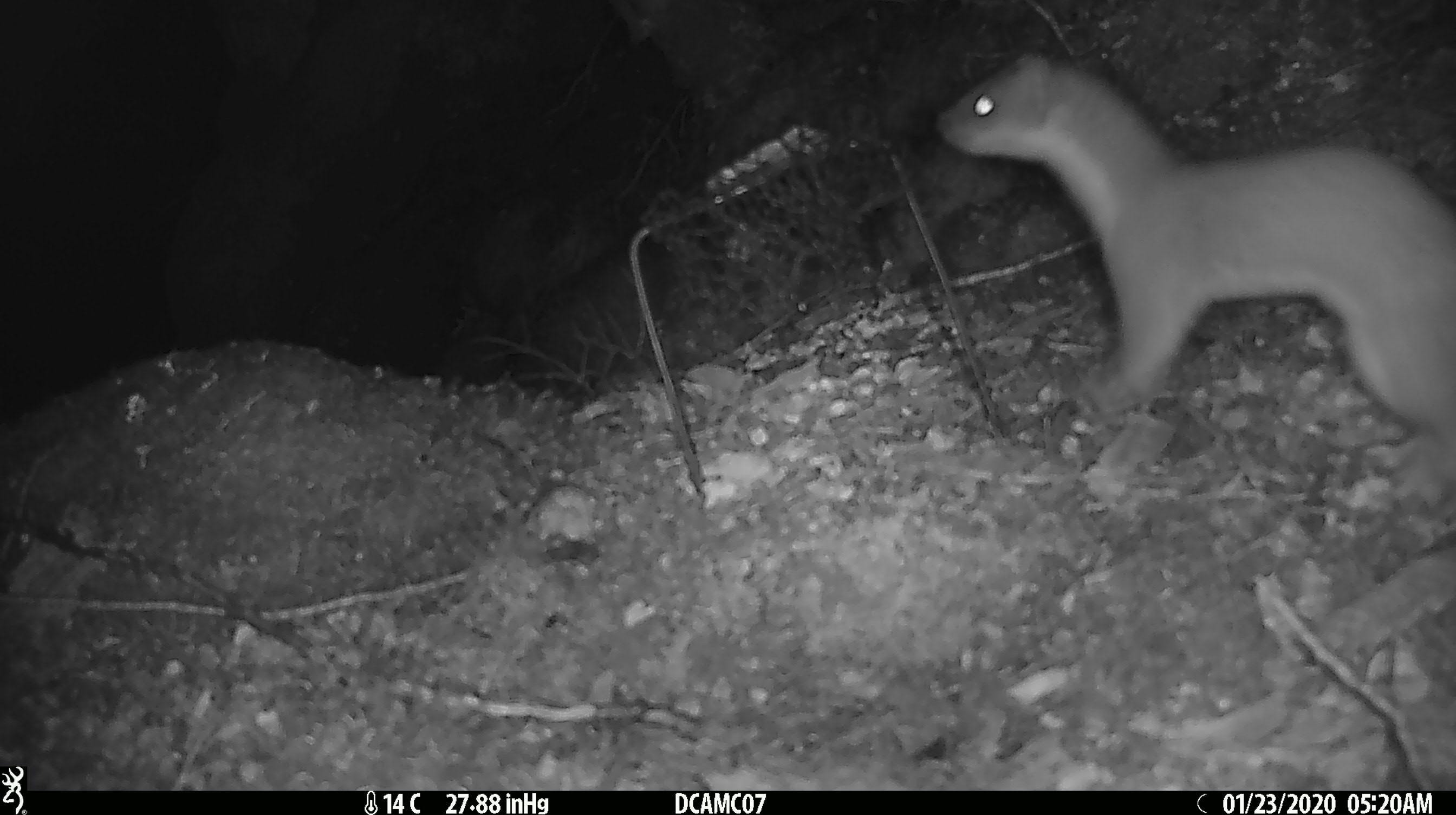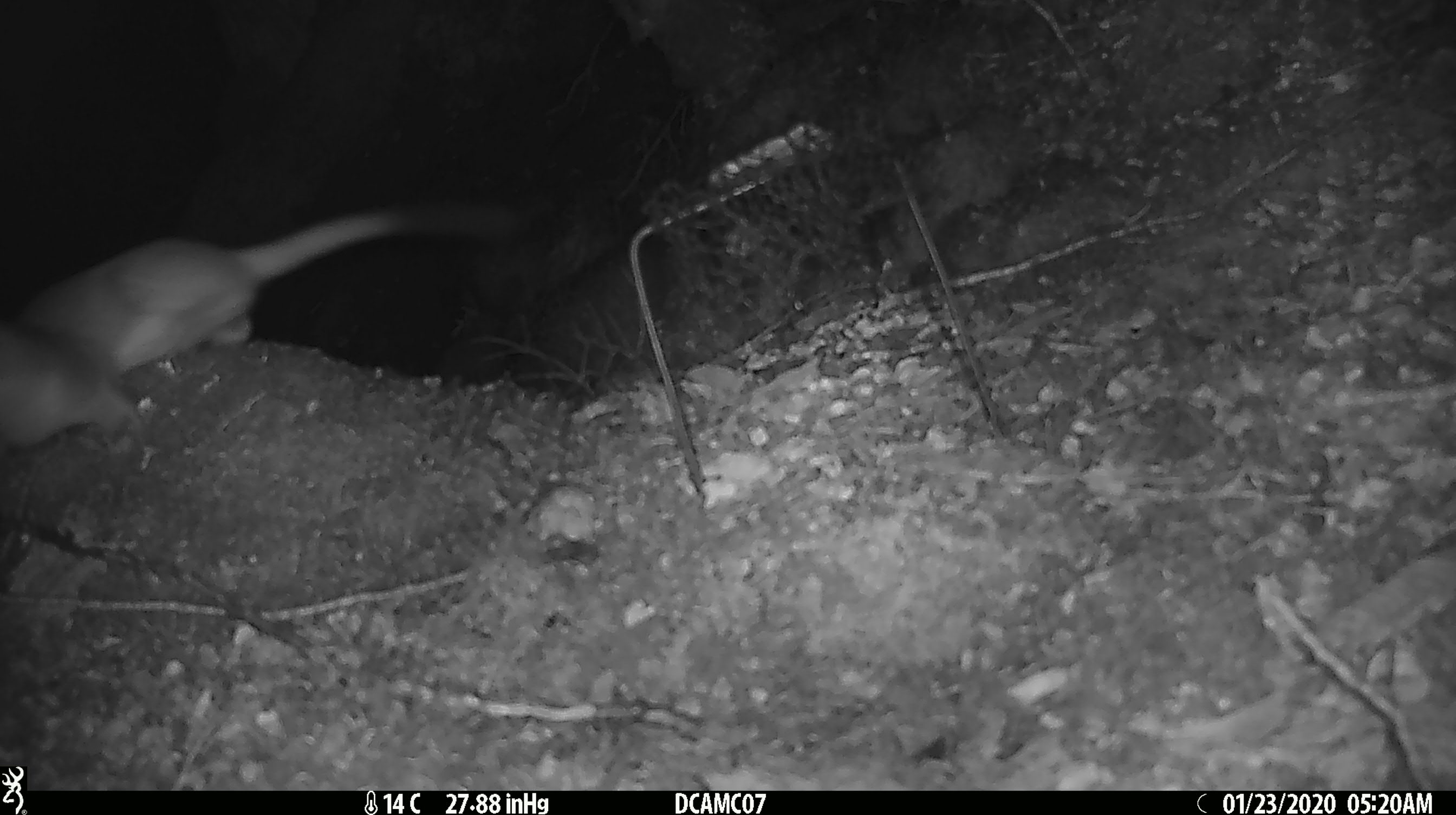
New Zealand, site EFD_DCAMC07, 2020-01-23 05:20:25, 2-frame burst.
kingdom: Animalia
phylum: Chordata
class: Mammalia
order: Carnivora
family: Mustelidae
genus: Mustela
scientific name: Mustela erminea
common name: stoat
Stoat (Mustela erminea).